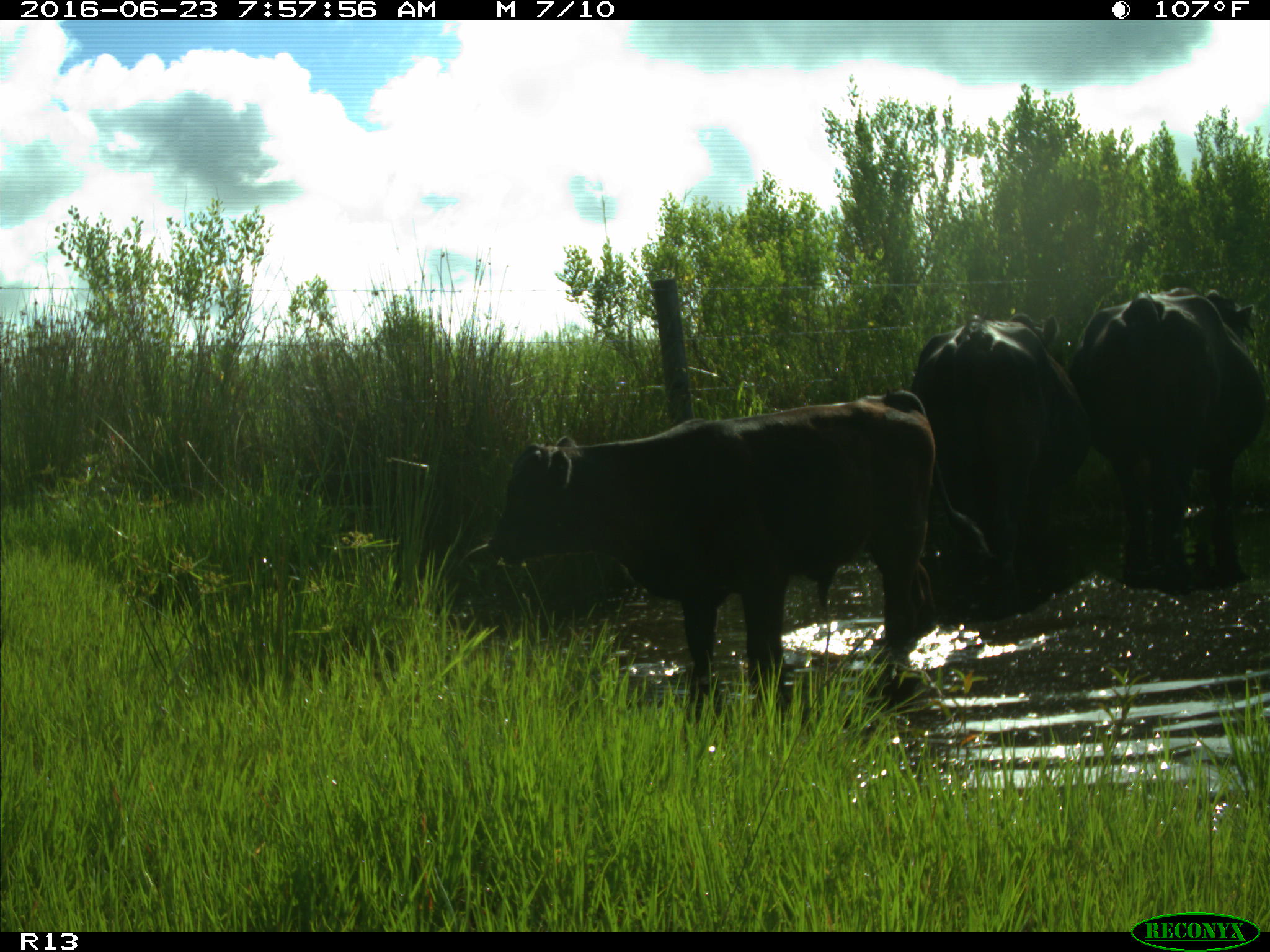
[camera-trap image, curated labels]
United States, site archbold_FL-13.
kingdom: Animalia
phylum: Chordata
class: Mammalia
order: Artiodactyla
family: Bovidae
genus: Bos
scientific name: Bos taurus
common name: domestic cow